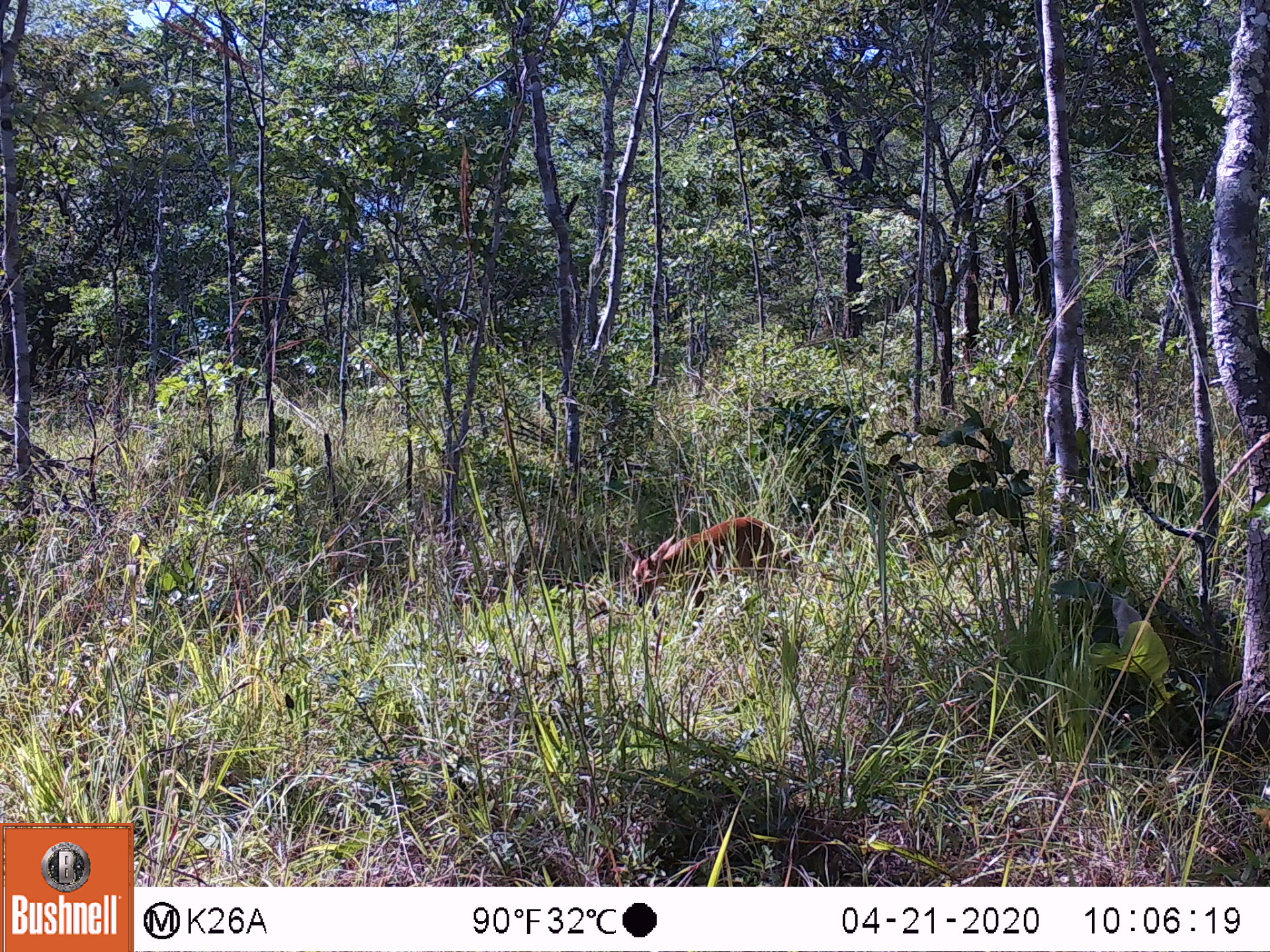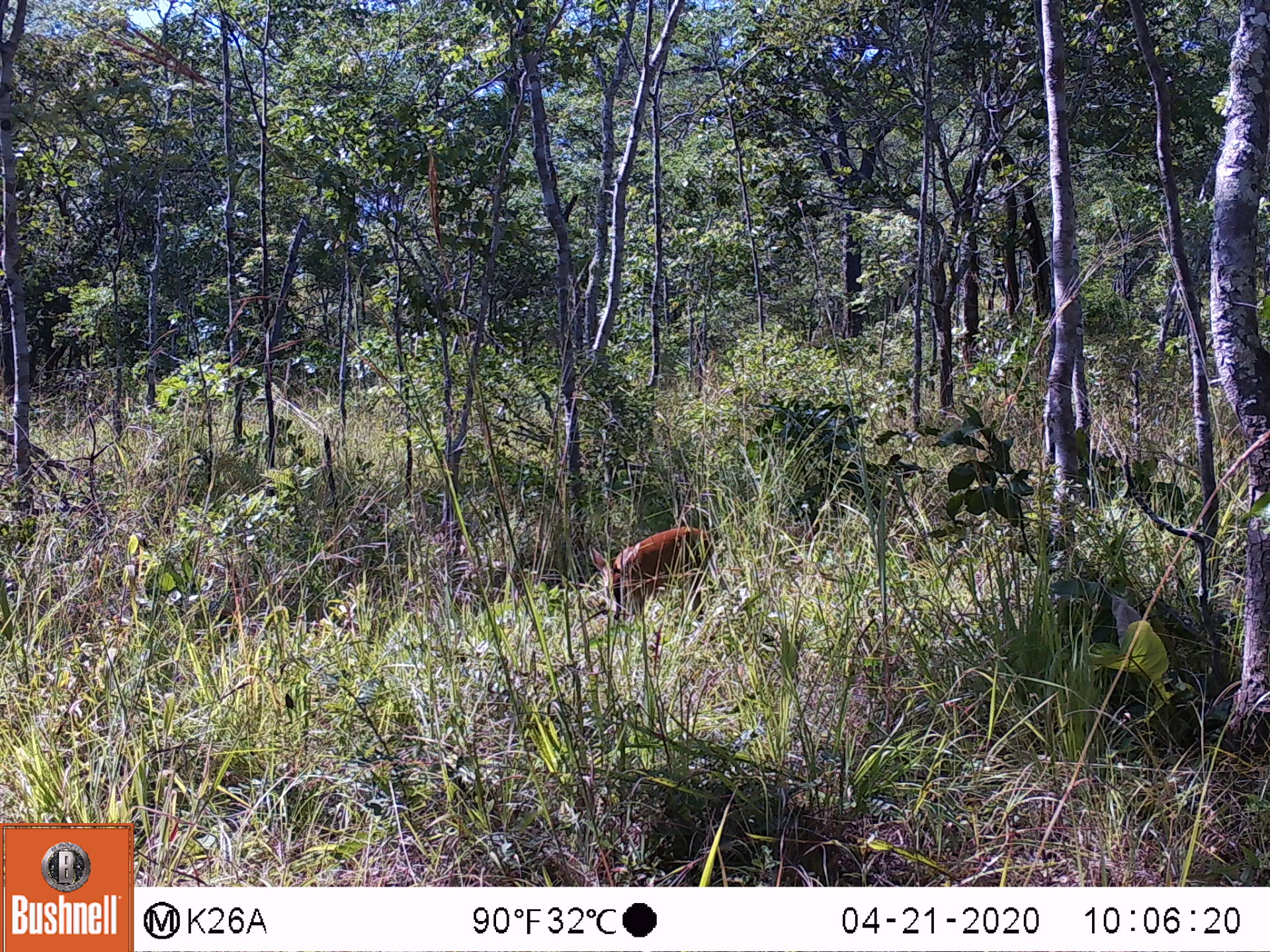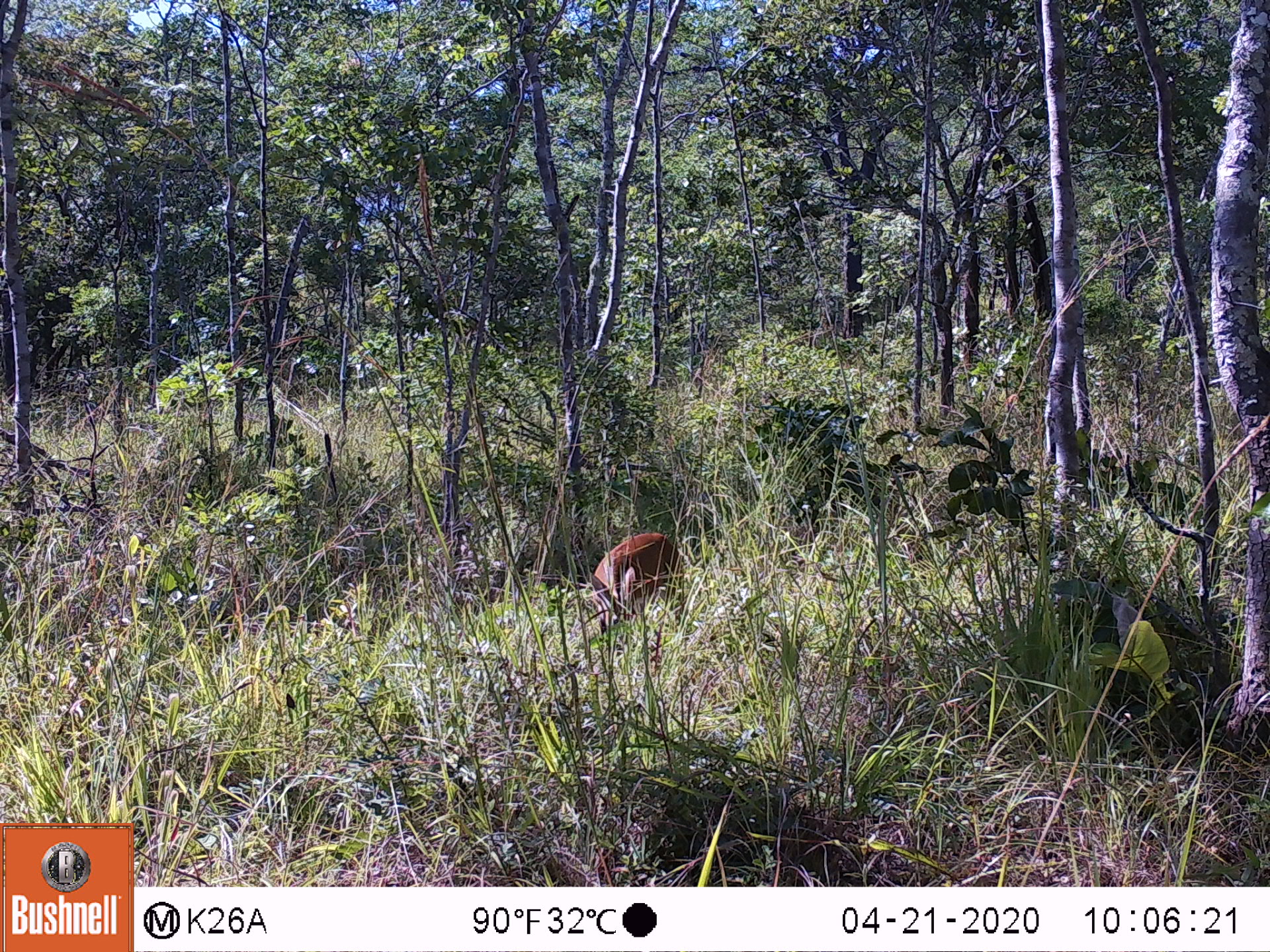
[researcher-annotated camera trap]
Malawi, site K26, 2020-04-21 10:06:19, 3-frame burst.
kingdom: Animalia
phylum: Chordata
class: Mammalia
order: Artiodactyla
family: Bovidae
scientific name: Antilopinae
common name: small antelope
Small antelope (Antilopinae), count 1.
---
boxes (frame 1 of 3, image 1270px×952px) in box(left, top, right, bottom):
small antelope: box(625, 515, 771, 609)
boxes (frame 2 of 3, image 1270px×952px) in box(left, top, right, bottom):
small antelope: box(585, 524, 718, 625)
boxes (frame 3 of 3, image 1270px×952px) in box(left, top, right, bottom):
small antelope: box(588, 529, 681, 640)